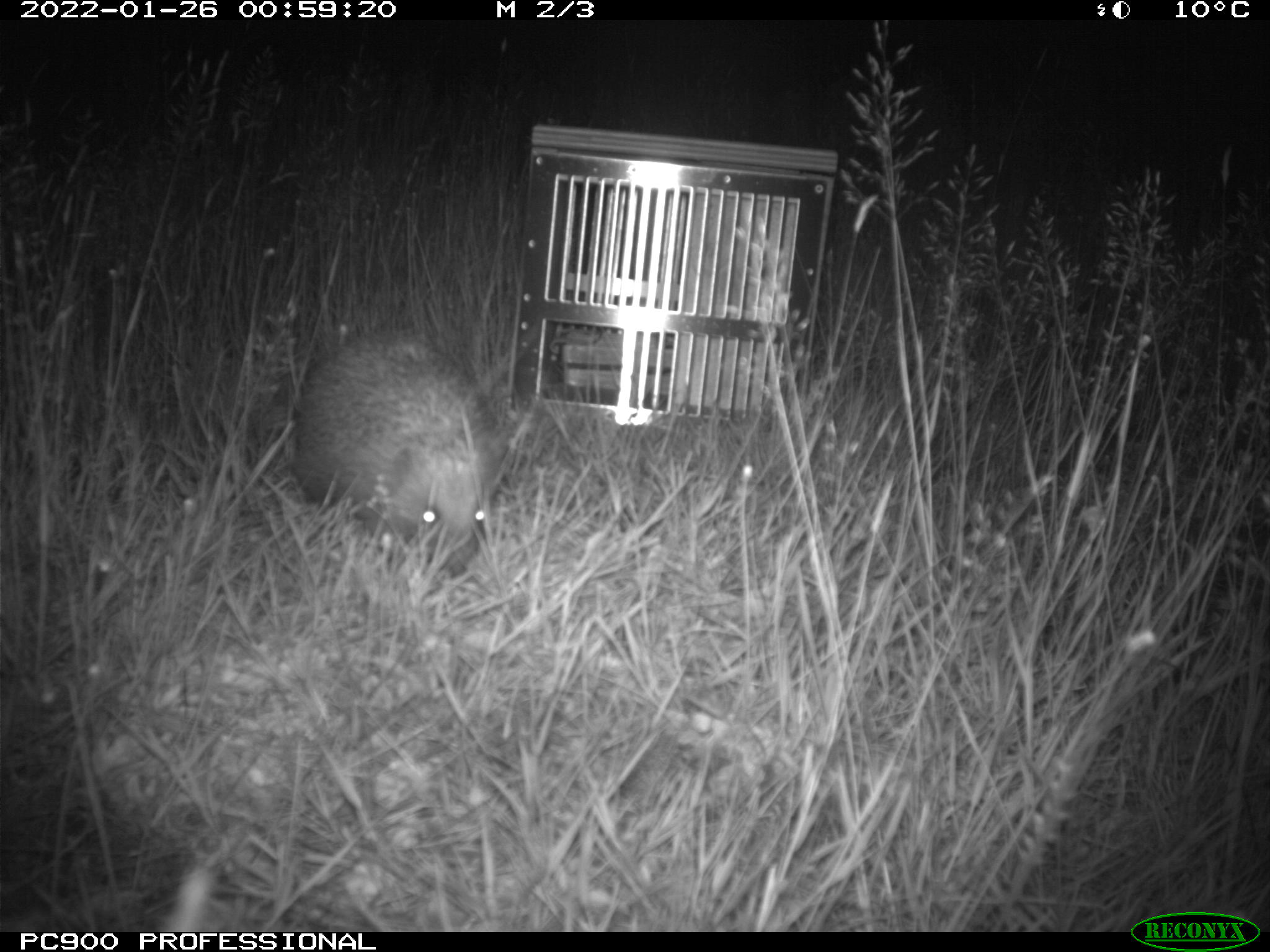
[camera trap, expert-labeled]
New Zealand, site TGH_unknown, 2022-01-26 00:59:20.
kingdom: Animalia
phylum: Chordata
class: Mammalia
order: Eulipotyphla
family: Erinaceidae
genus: Erinaceus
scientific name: Erinaceus europaeus europaeus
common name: european hedgehog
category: hedgehog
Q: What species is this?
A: Hedgehog (european hedgehog) (Erinaceus europaeus europaeus).